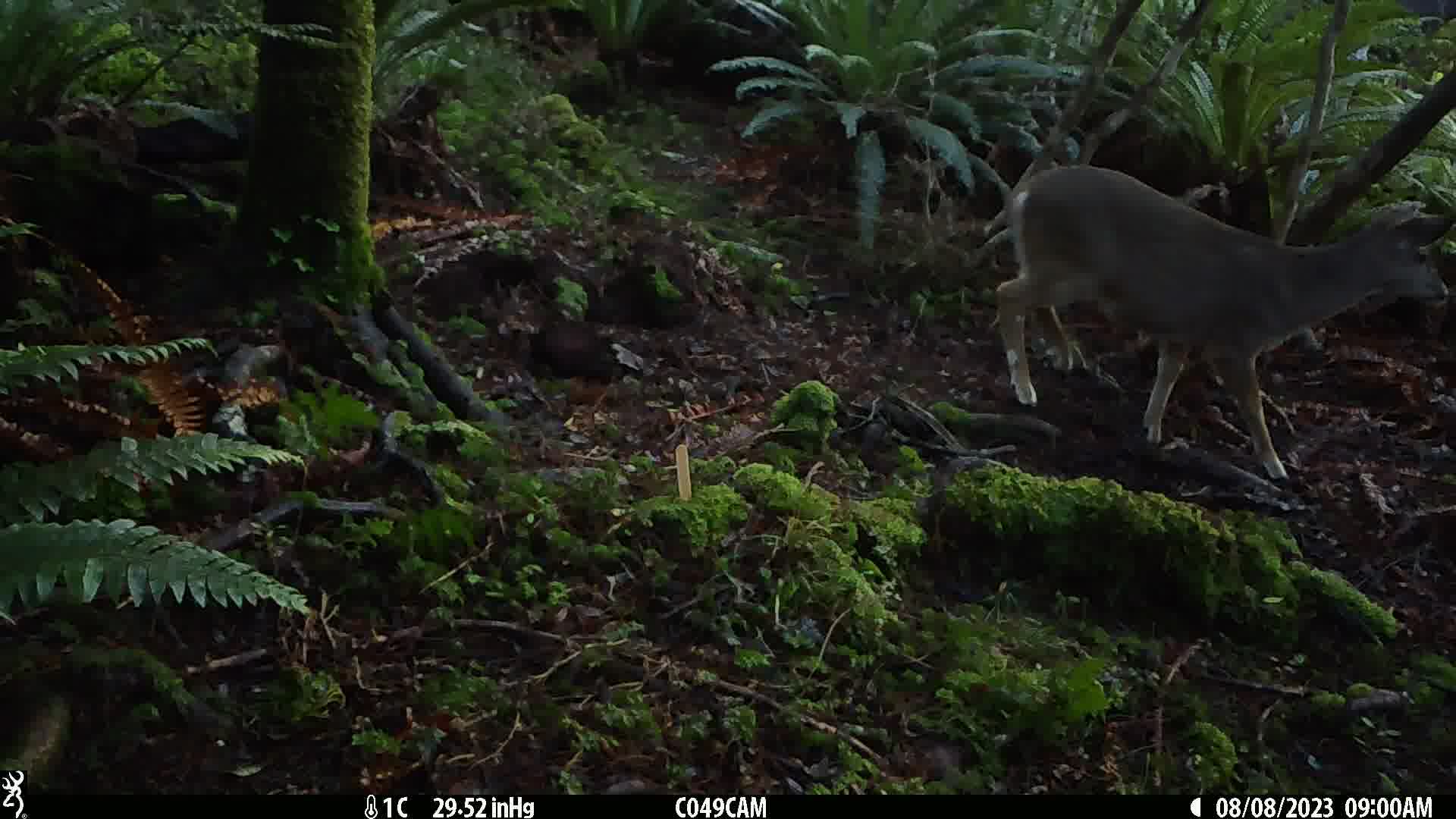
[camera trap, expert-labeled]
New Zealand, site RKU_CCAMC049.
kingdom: Animalia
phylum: Chordata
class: Mammalia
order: Artiodactyla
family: Cervidae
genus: Odocoileus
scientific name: Odocoileus virginianus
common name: white-tailed deer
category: white tailed deer